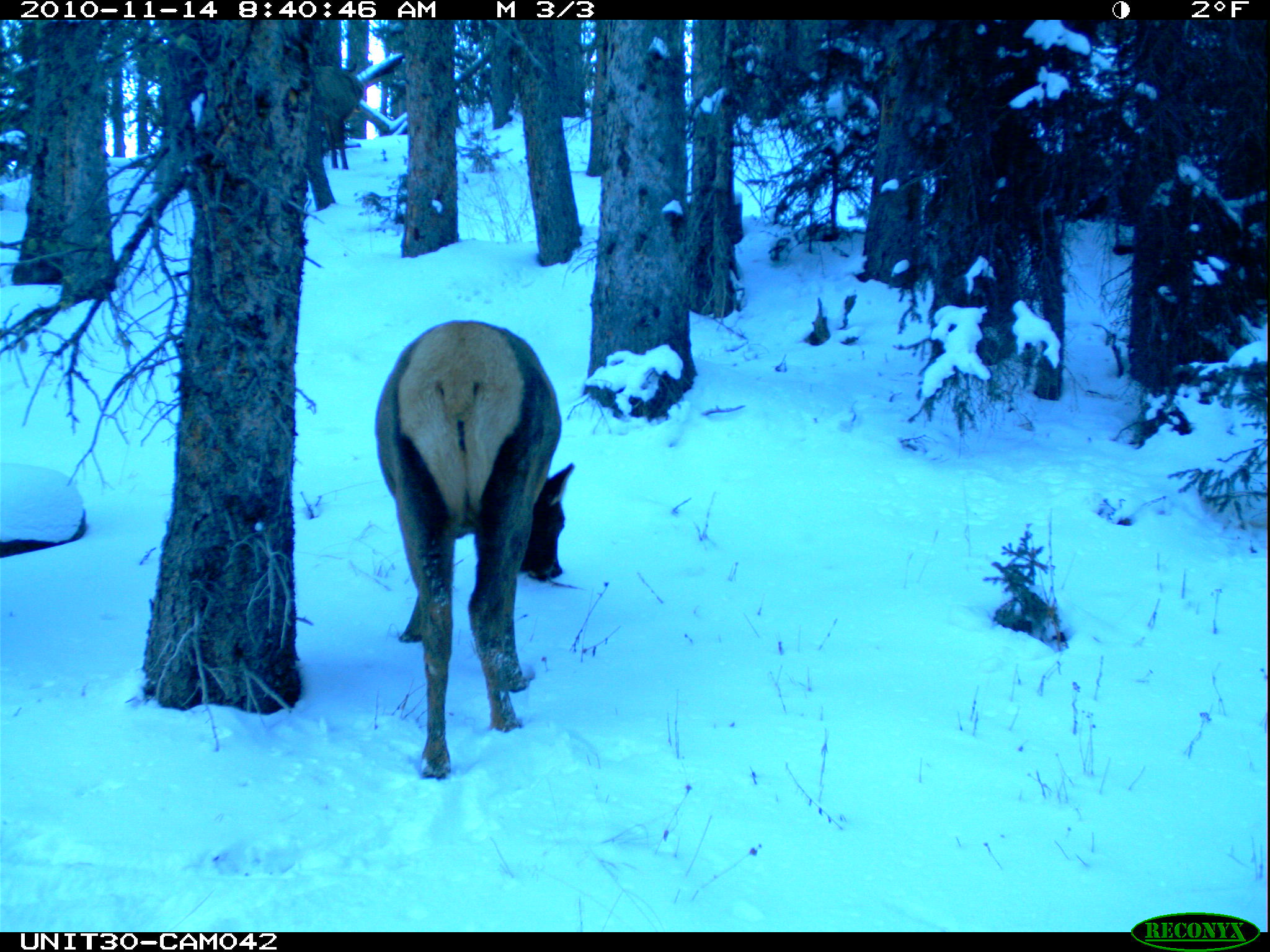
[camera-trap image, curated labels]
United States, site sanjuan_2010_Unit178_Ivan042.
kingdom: Animalia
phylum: Chordata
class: Mammalia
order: Artiodactyla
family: Cervidae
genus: Cervus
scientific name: Cervus elaphus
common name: red deer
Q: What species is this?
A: Cervus elaphus (red deer).